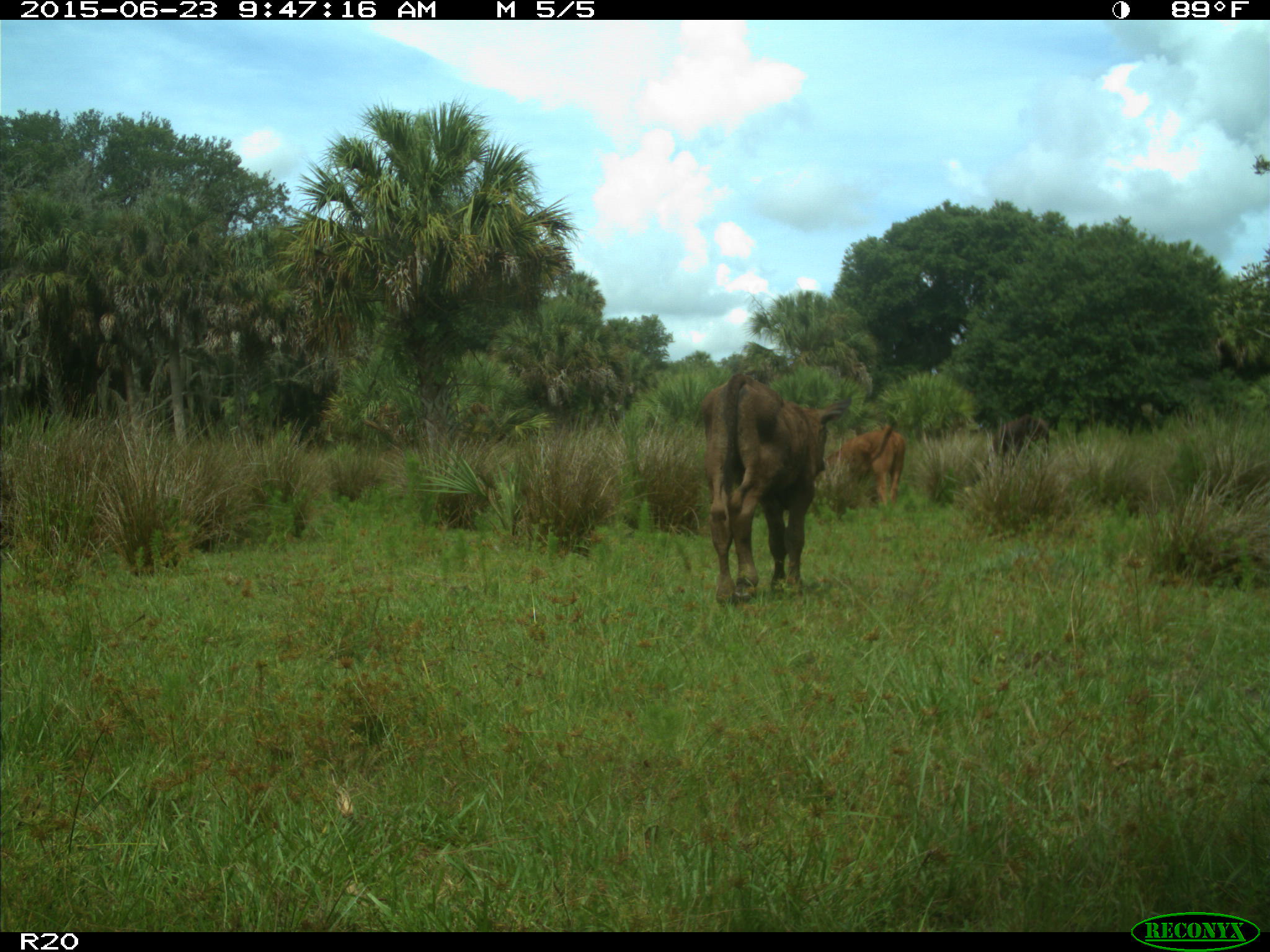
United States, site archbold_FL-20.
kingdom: Animalia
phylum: Chordata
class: Mammalia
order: Artiodactyla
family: Bovidae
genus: Bos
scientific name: Bos taurus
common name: domestic cow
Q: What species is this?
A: Bos taurus (domestic cow).